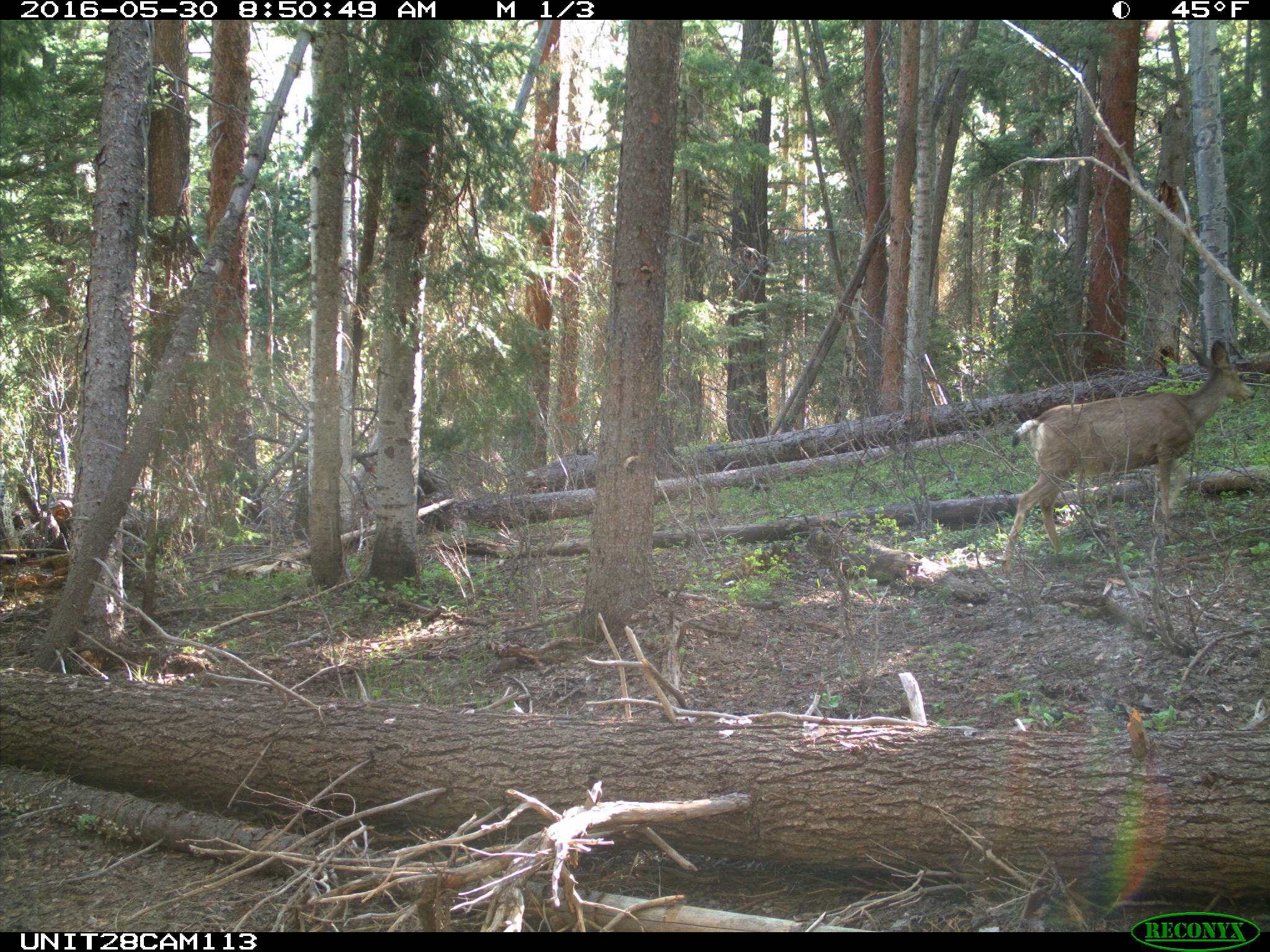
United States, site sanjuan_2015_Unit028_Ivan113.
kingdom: Animalia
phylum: Chordata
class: Mammalia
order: Artiodactyla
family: Cervidae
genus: Odocoileus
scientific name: Odocoileus hemionus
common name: mule deer